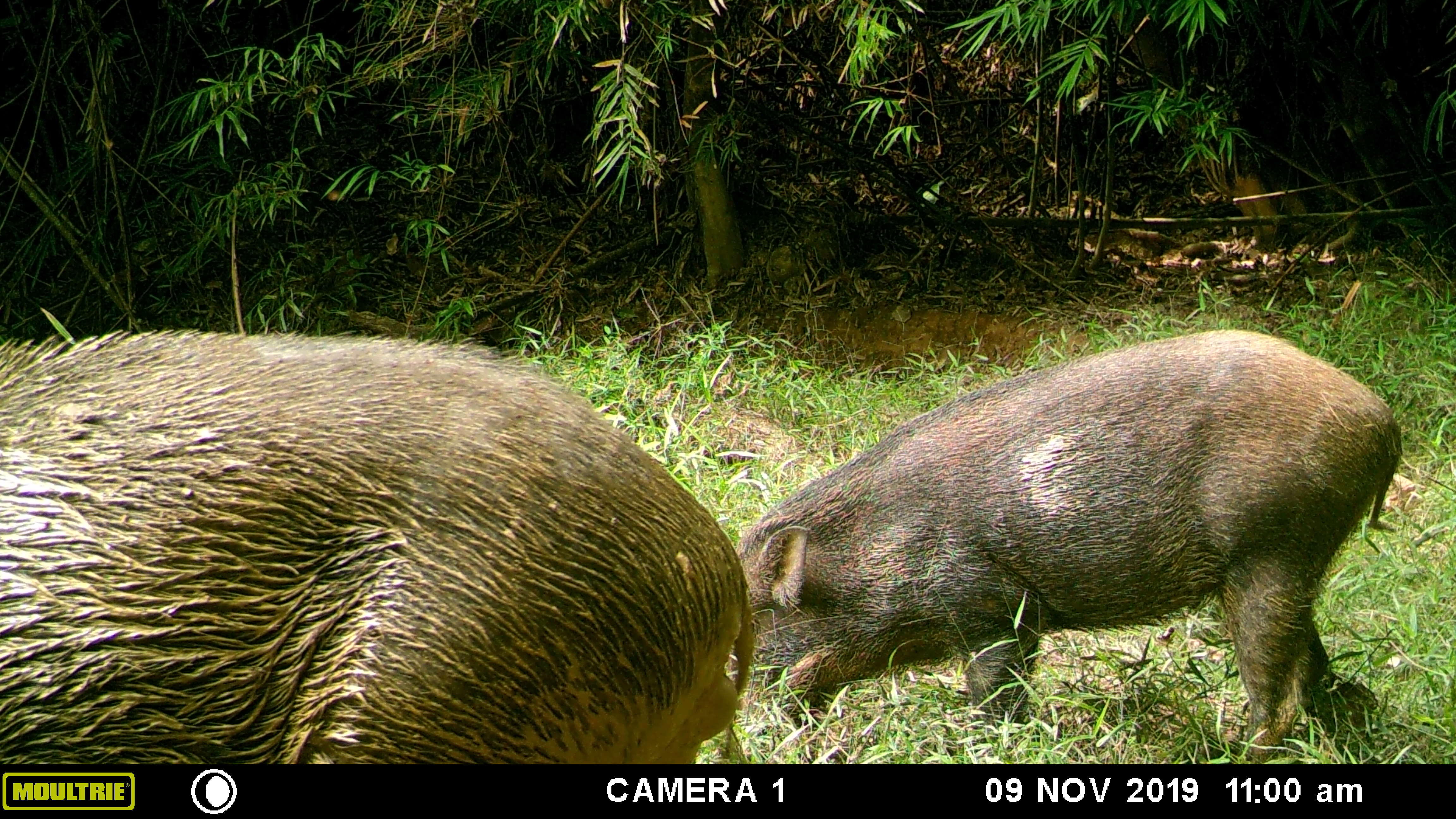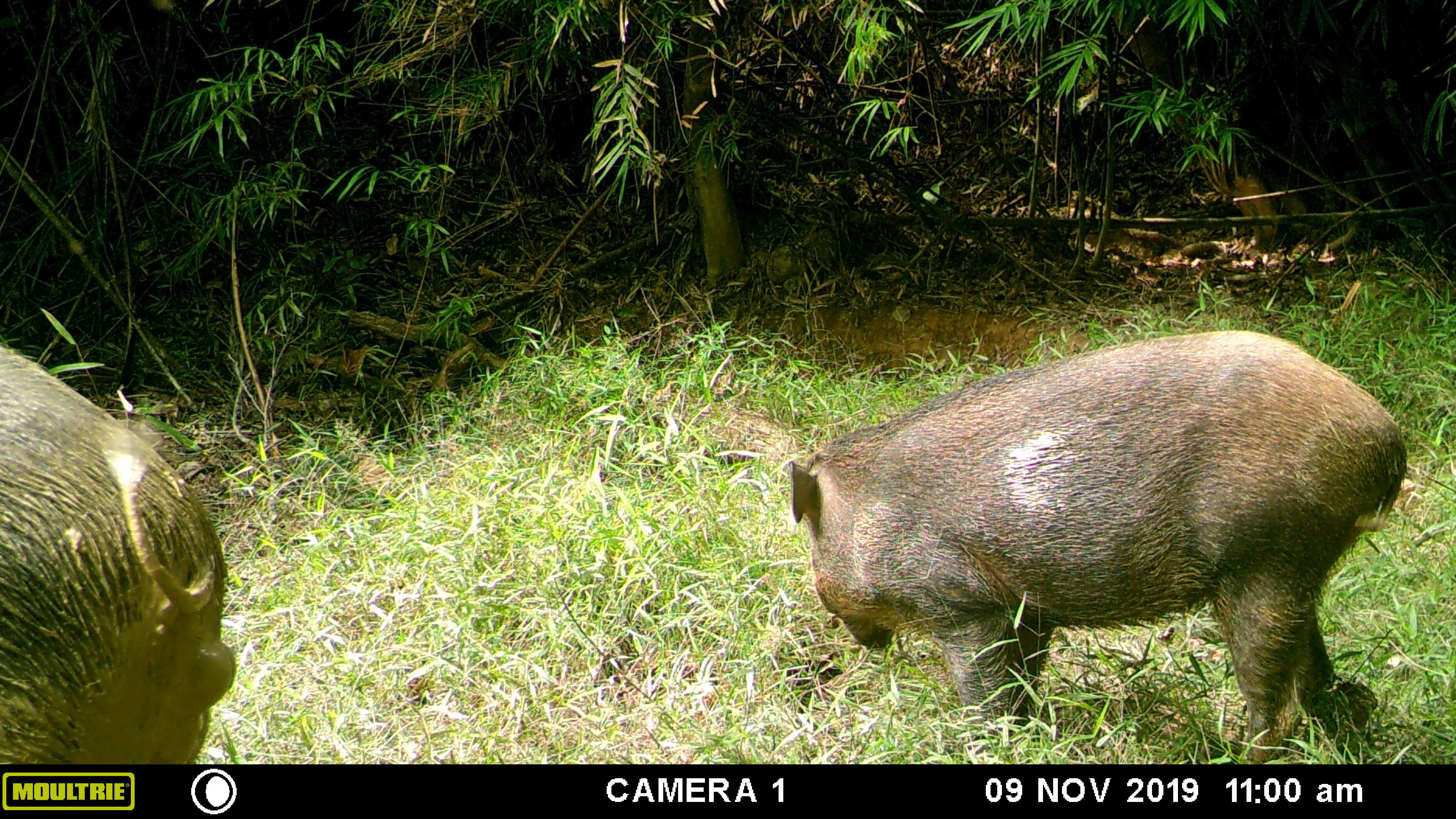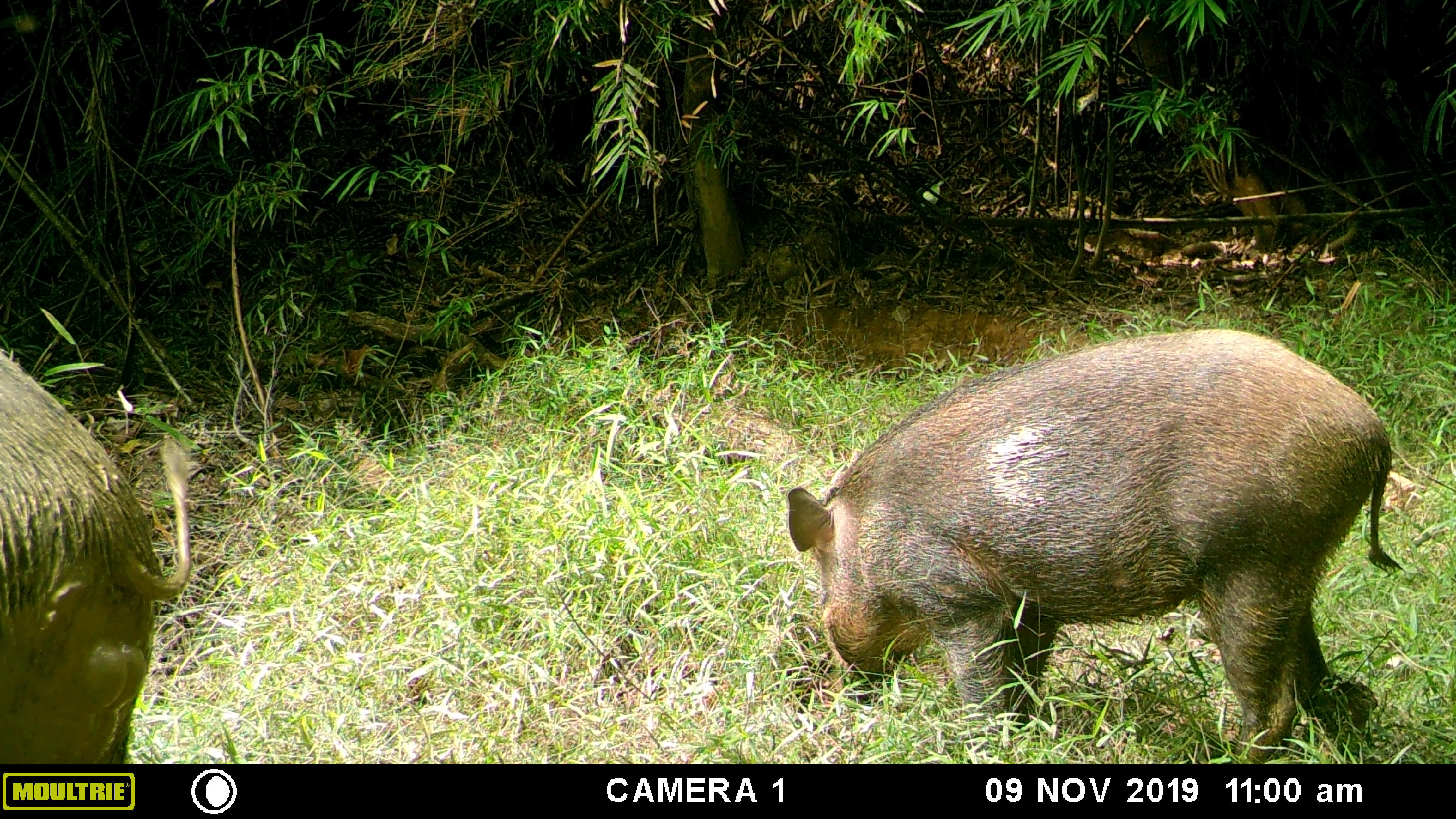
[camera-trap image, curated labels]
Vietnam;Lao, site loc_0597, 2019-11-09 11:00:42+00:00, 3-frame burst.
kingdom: Animalia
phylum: Chordata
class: Mammalia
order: Artiodactyla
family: Suidae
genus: Sus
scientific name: Sus scrofa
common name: eurasian wild pig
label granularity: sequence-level